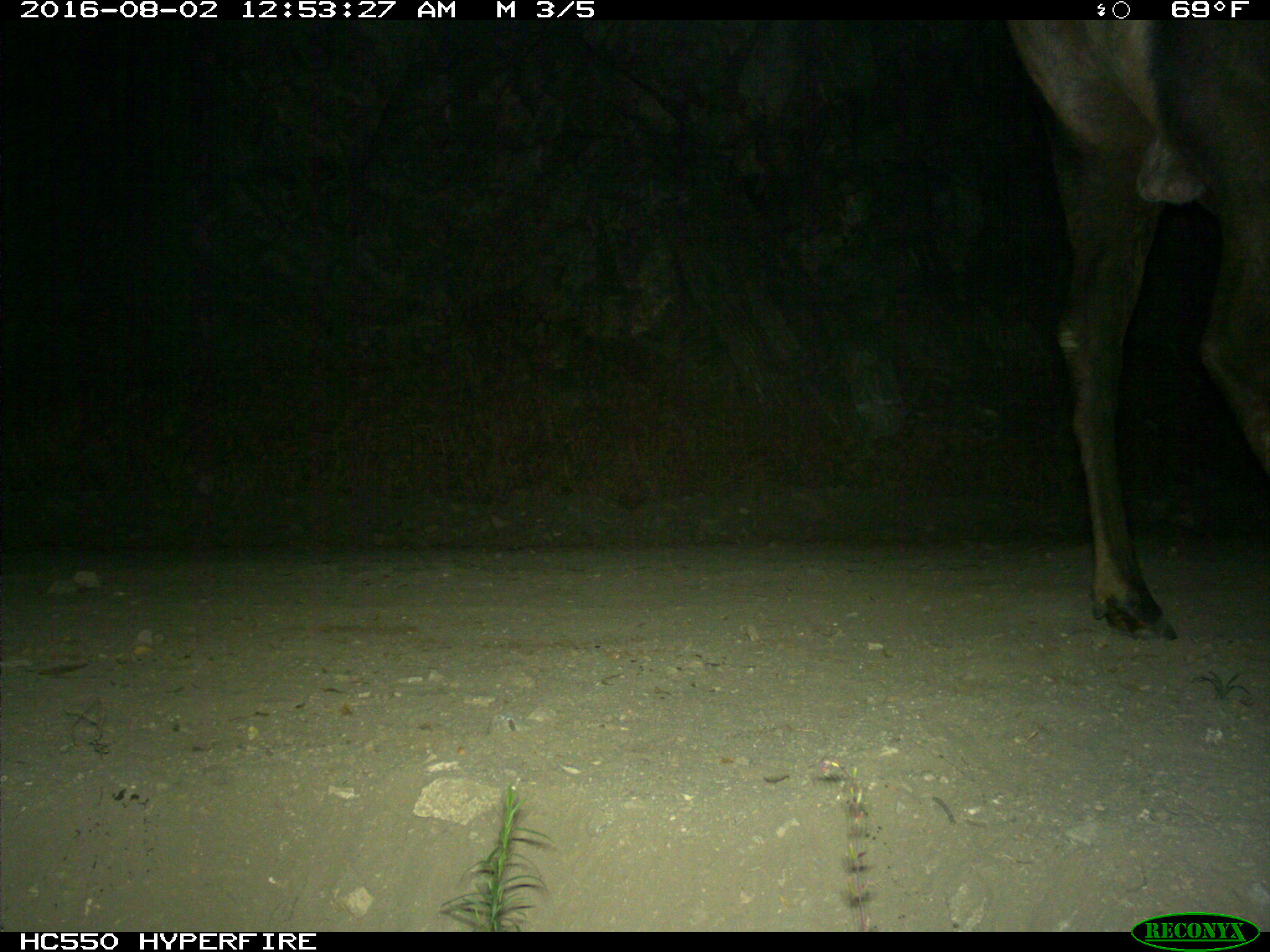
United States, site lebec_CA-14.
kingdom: Animalia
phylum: Chordata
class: Mammalia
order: Artiodactyla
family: Cervidae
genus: Cervus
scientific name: Cervus canadensis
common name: elk